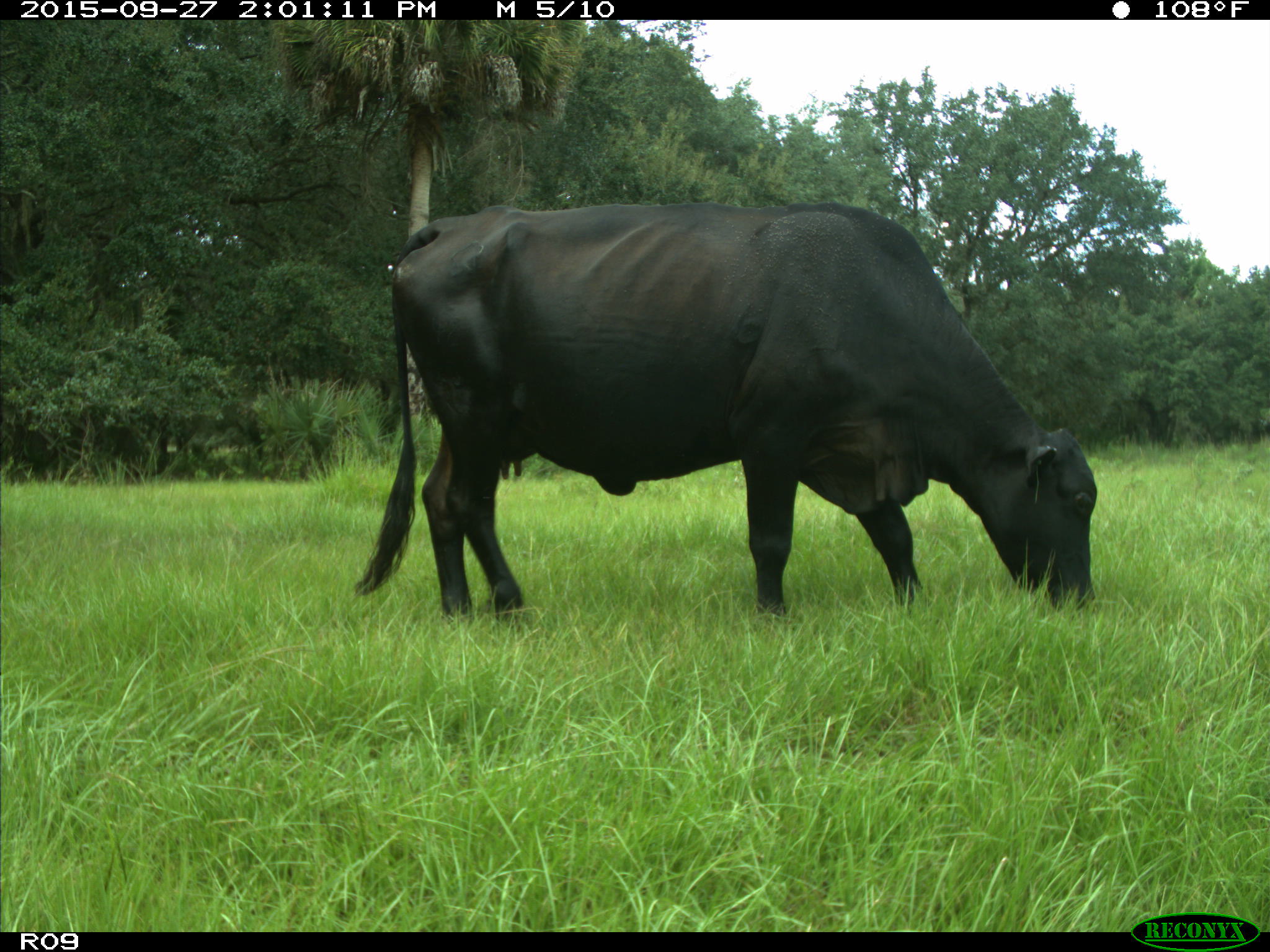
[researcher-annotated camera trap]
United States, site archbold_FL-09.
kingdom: Animalia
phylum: Chordata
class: Mammalia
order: Artiodactyla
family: Bovidae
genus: Bos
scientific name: Bos taurus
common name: domestic cow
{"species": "Bos taurus (domestic cow)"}